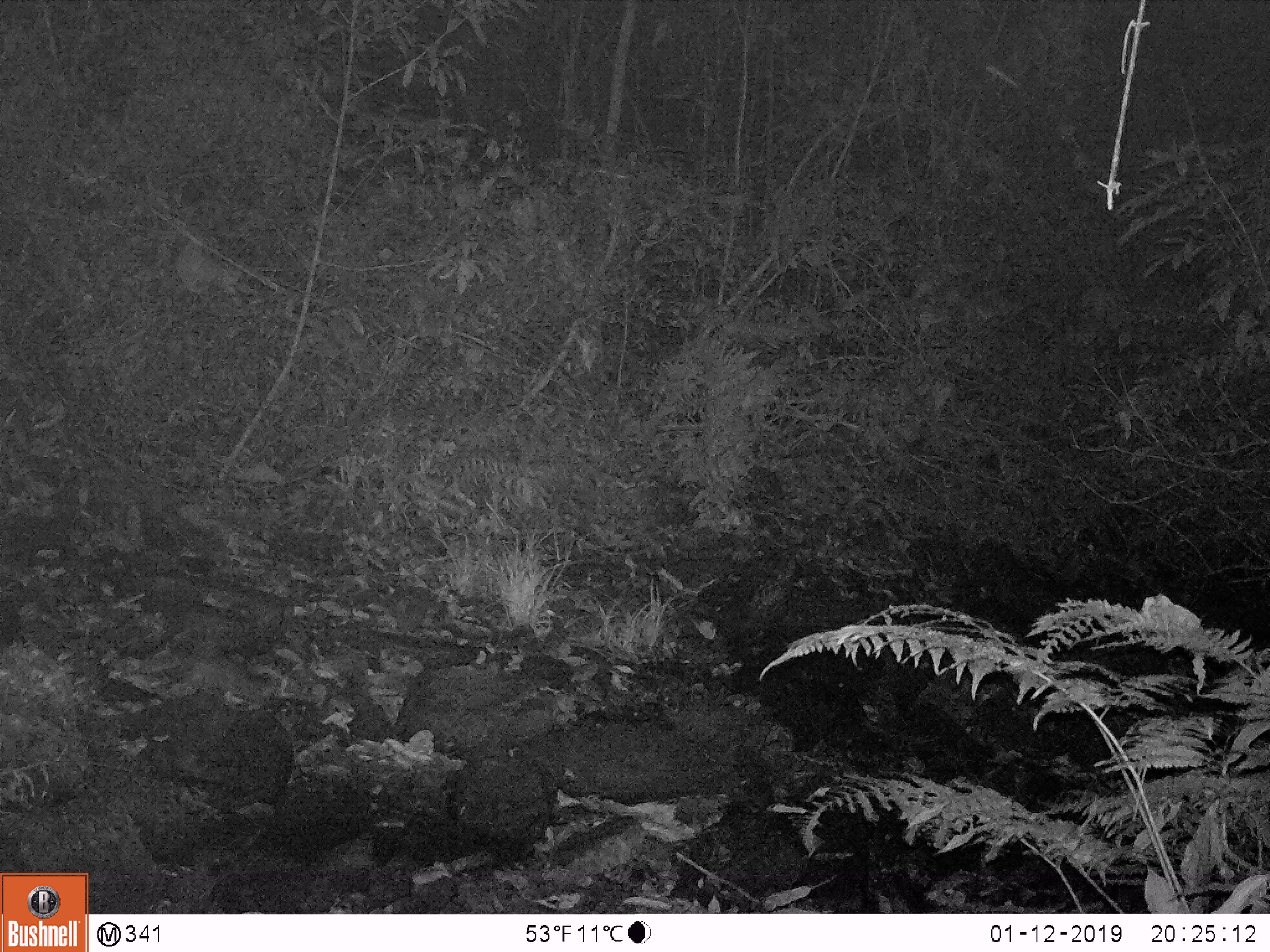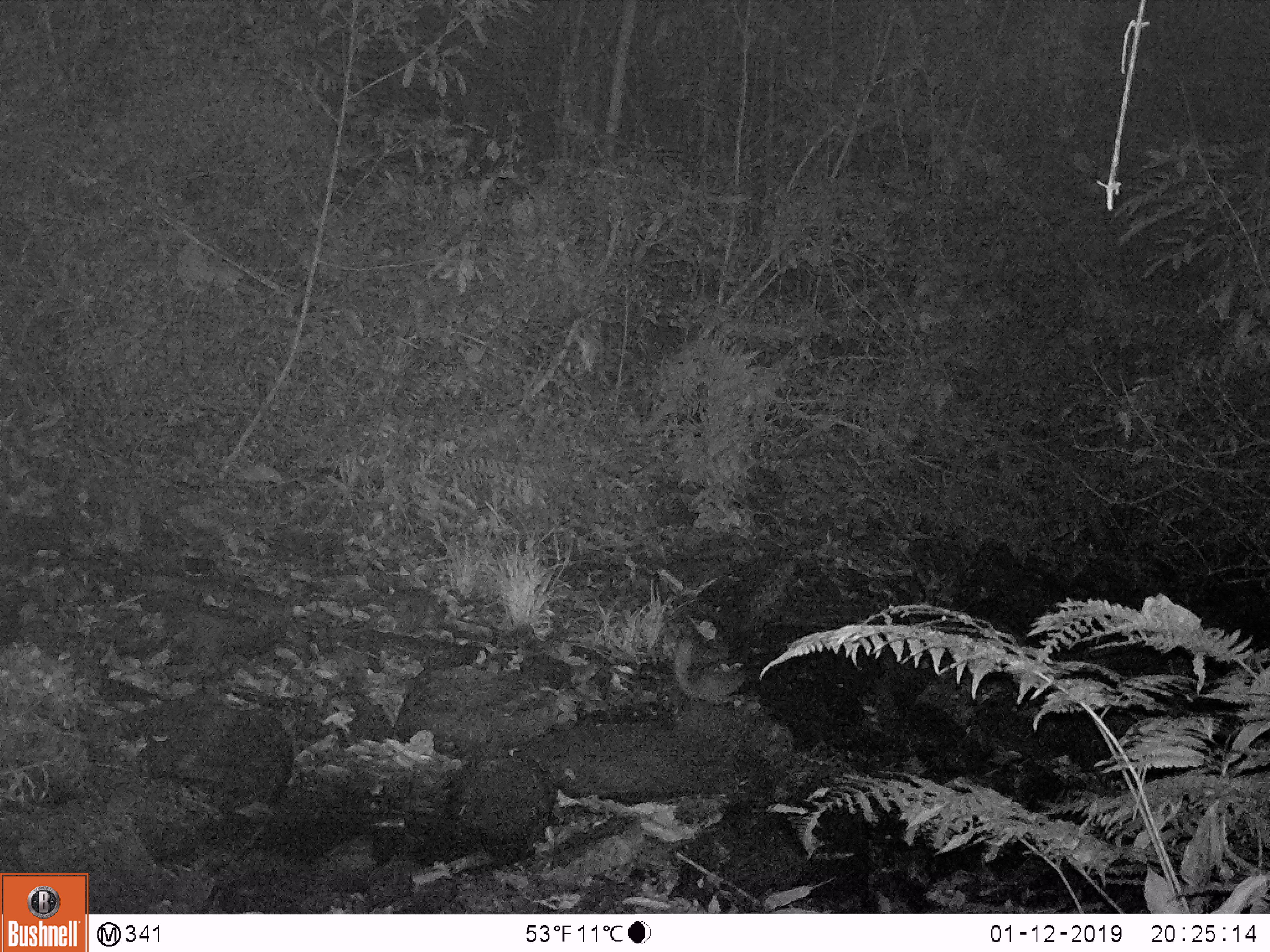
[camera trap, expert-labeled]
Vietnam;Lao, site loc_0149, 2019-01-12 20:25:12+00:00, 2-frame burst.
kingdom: Animalia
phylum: Chordata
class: Mammalia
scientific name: Mammalia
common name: mammal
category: unidentified small mammal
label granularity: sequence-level